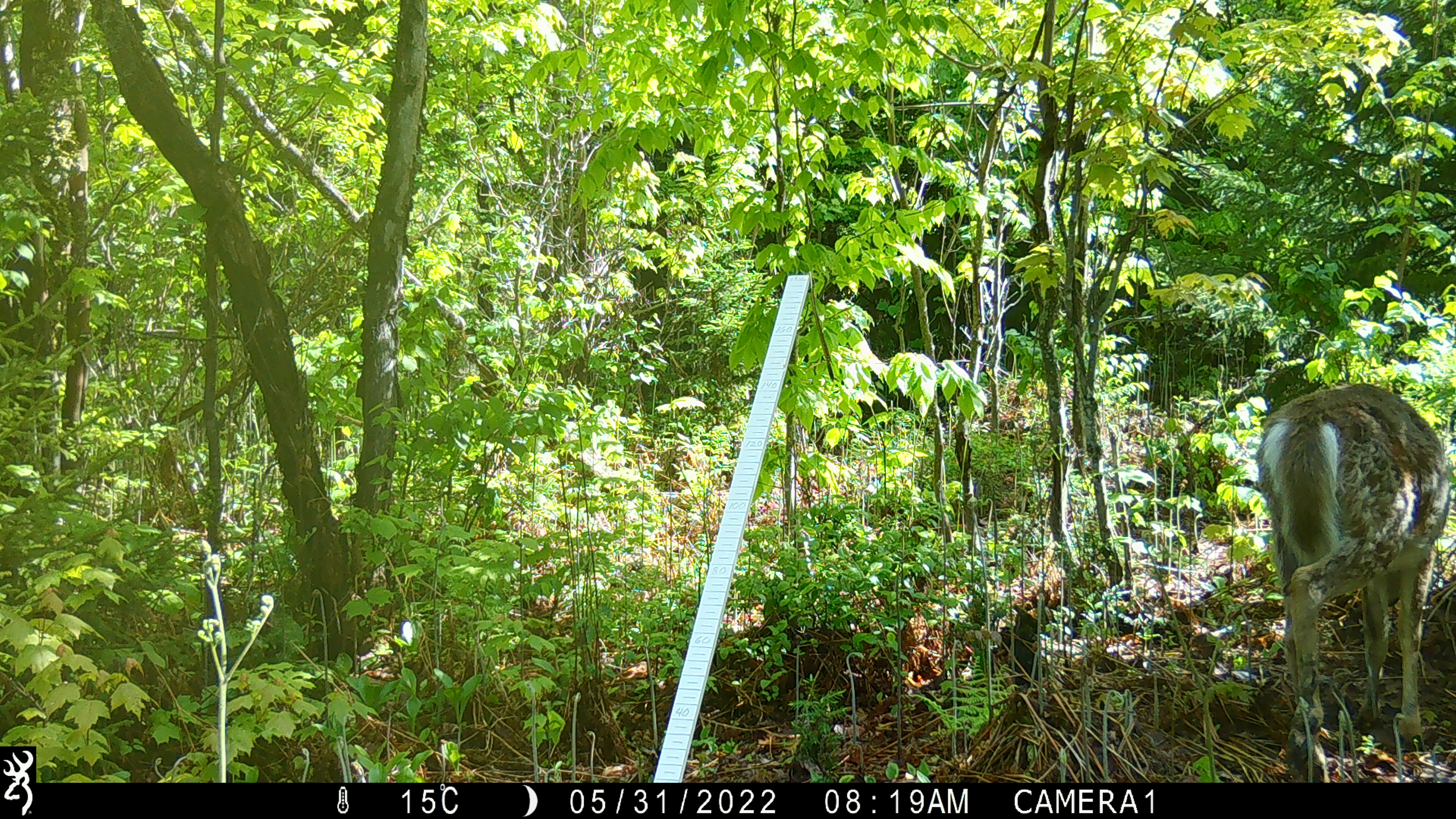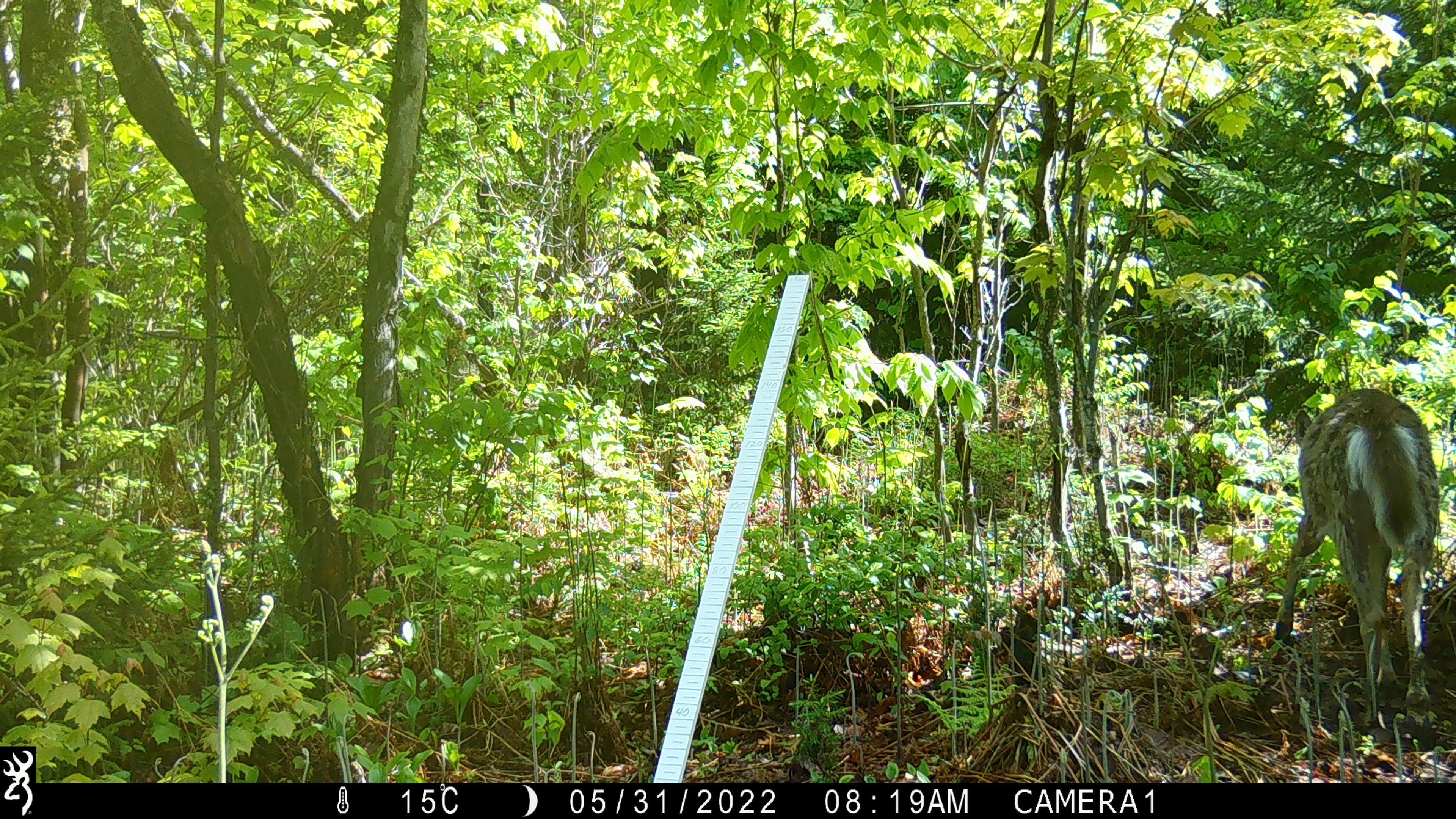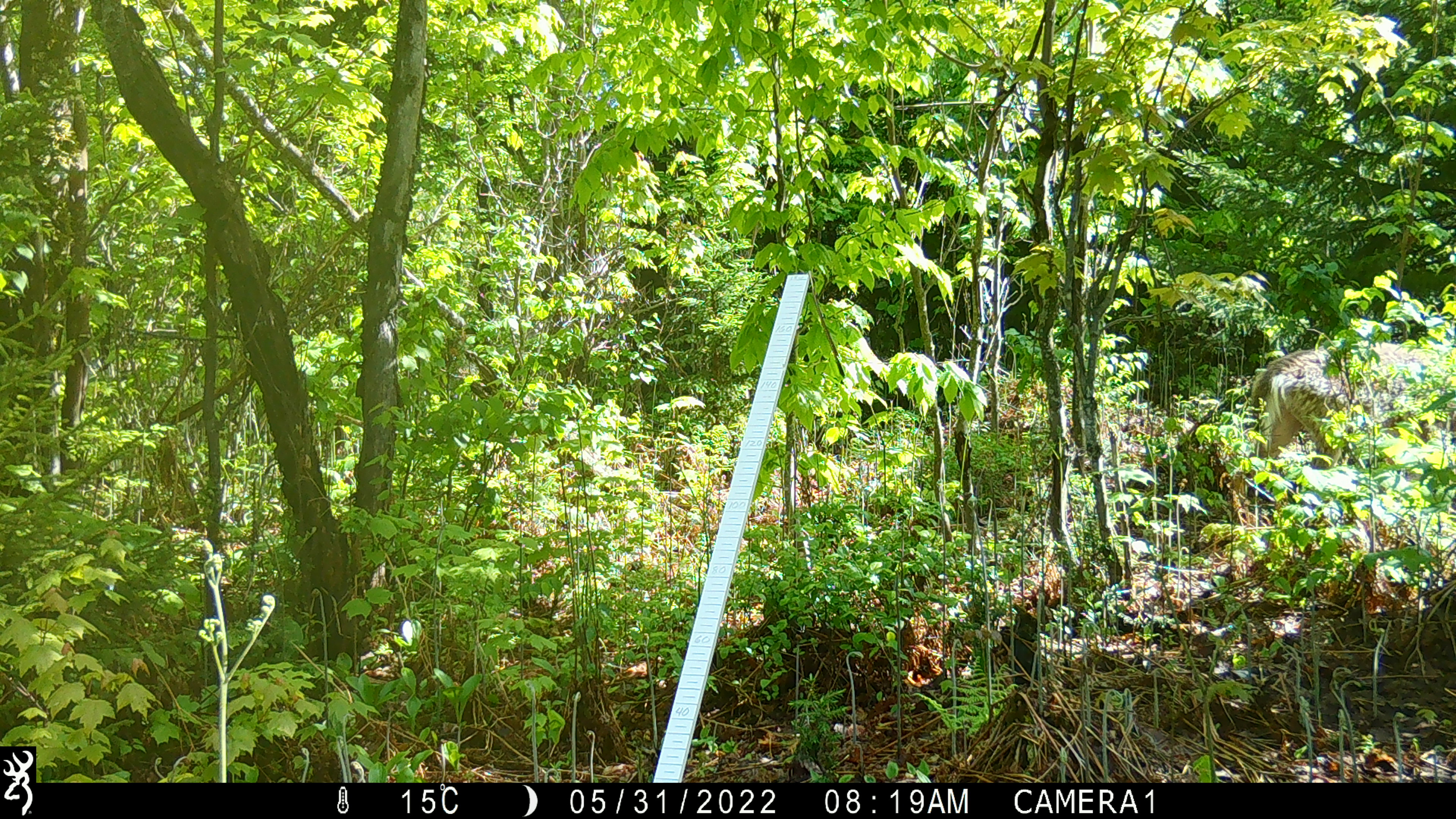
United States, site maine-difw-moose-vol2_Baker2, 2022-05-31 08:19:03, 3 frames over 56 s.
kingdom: Animalia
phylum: Chordata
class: Mammalia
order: Artiodactyla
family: Cervidae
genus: Odocoileus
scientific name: Odocoileus virginianus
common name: white-tailed deer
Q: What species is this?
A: White-tailed deer (Odocoileus virginianus).